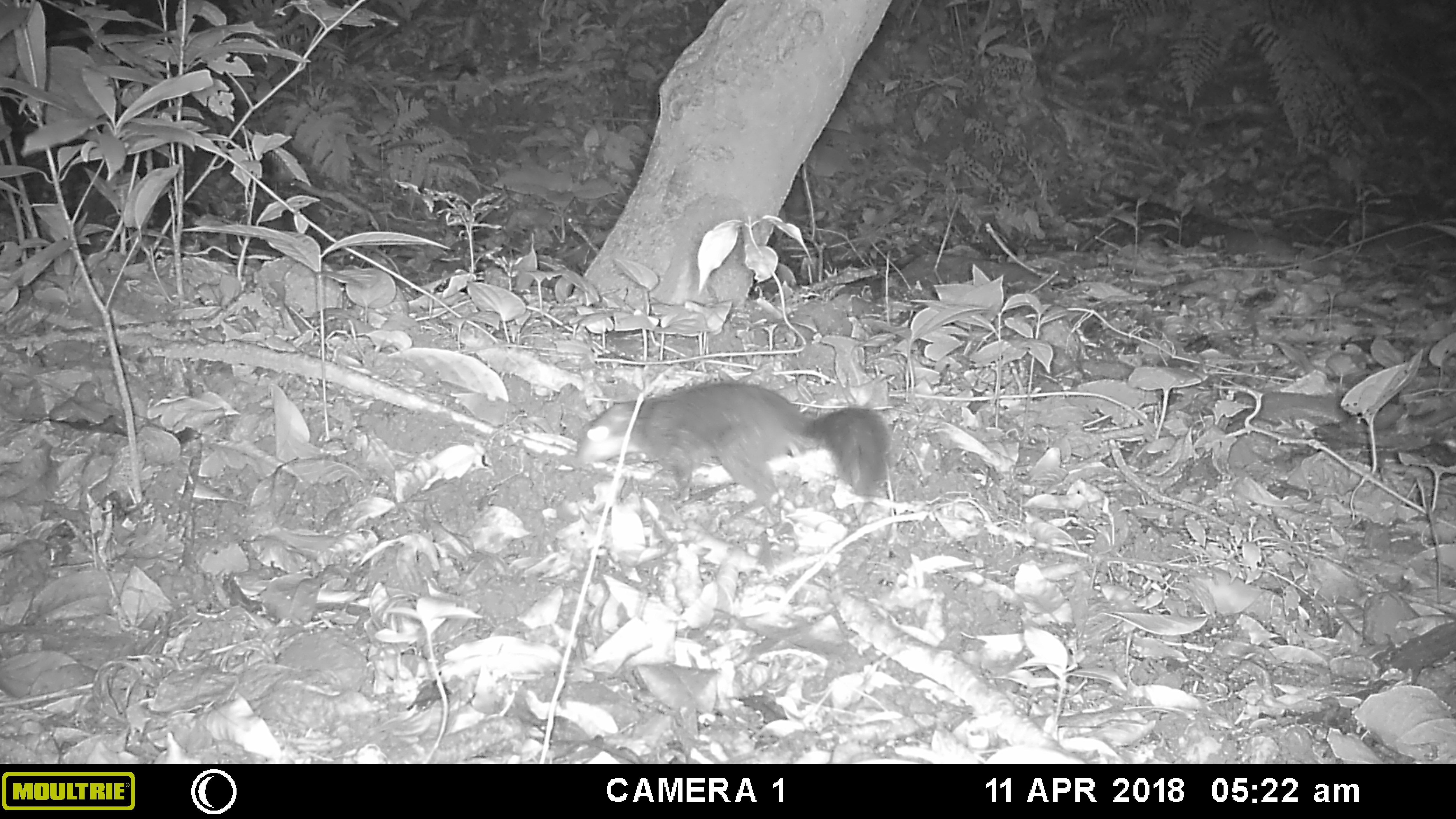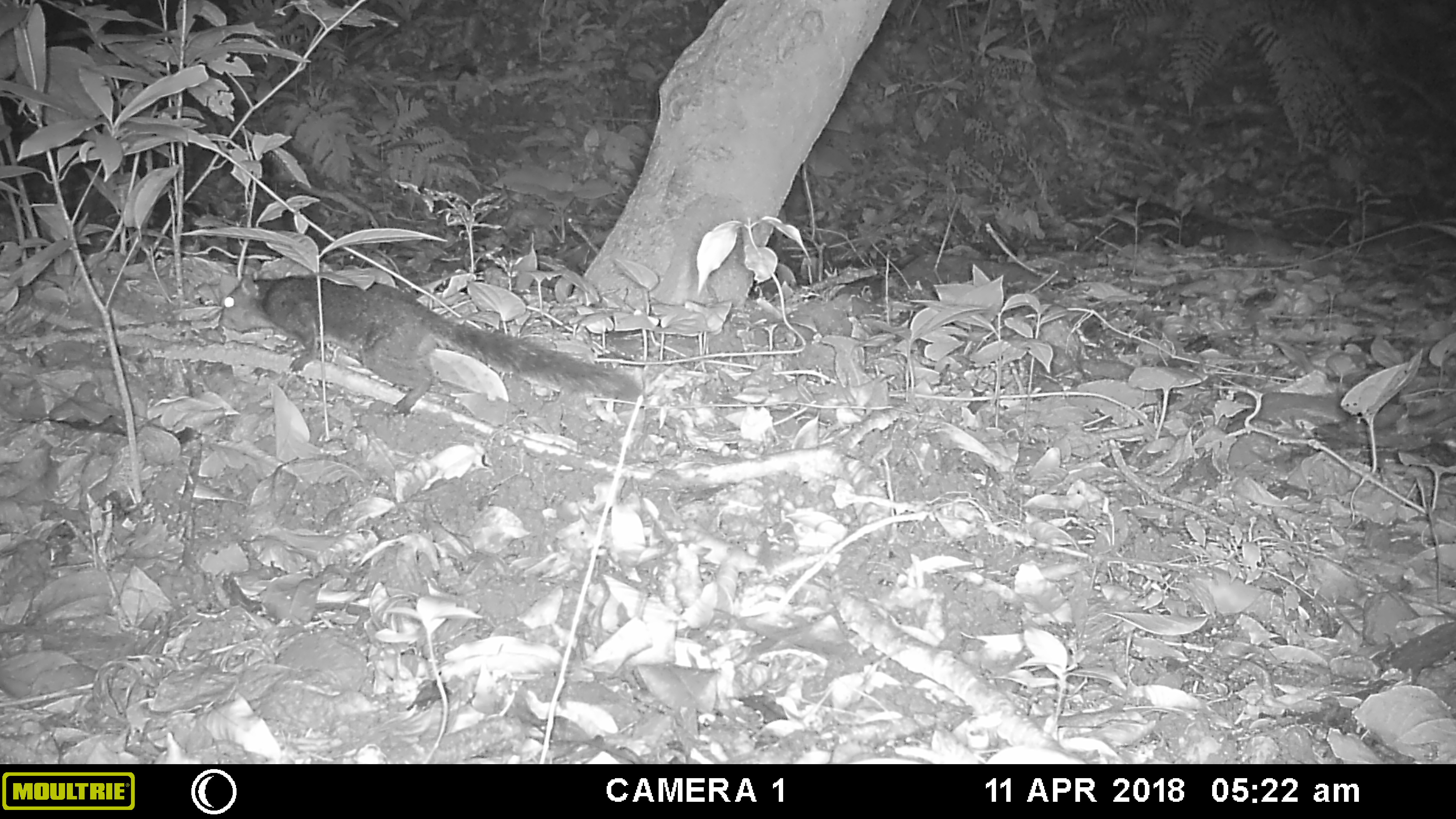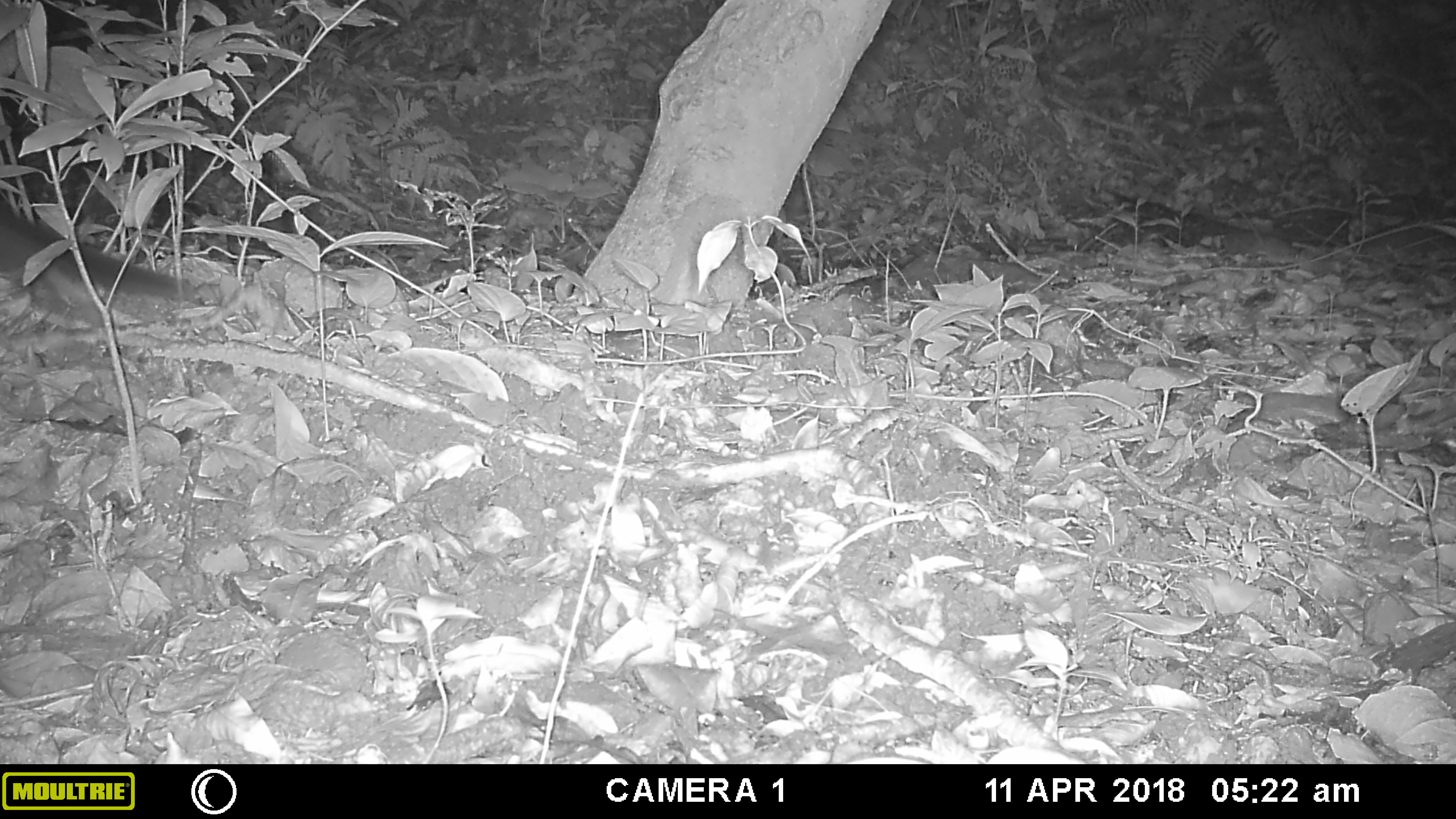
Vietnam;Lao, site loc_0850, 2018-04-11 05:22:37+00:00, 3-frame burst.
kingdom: Animalia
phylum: Chordata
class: Mammalia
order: Rodentia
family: Sciuridae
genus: Dremomys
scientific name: Dremomys rufigenis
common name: red-cheeked squirrel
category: red cheeked squirrel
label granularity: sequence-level